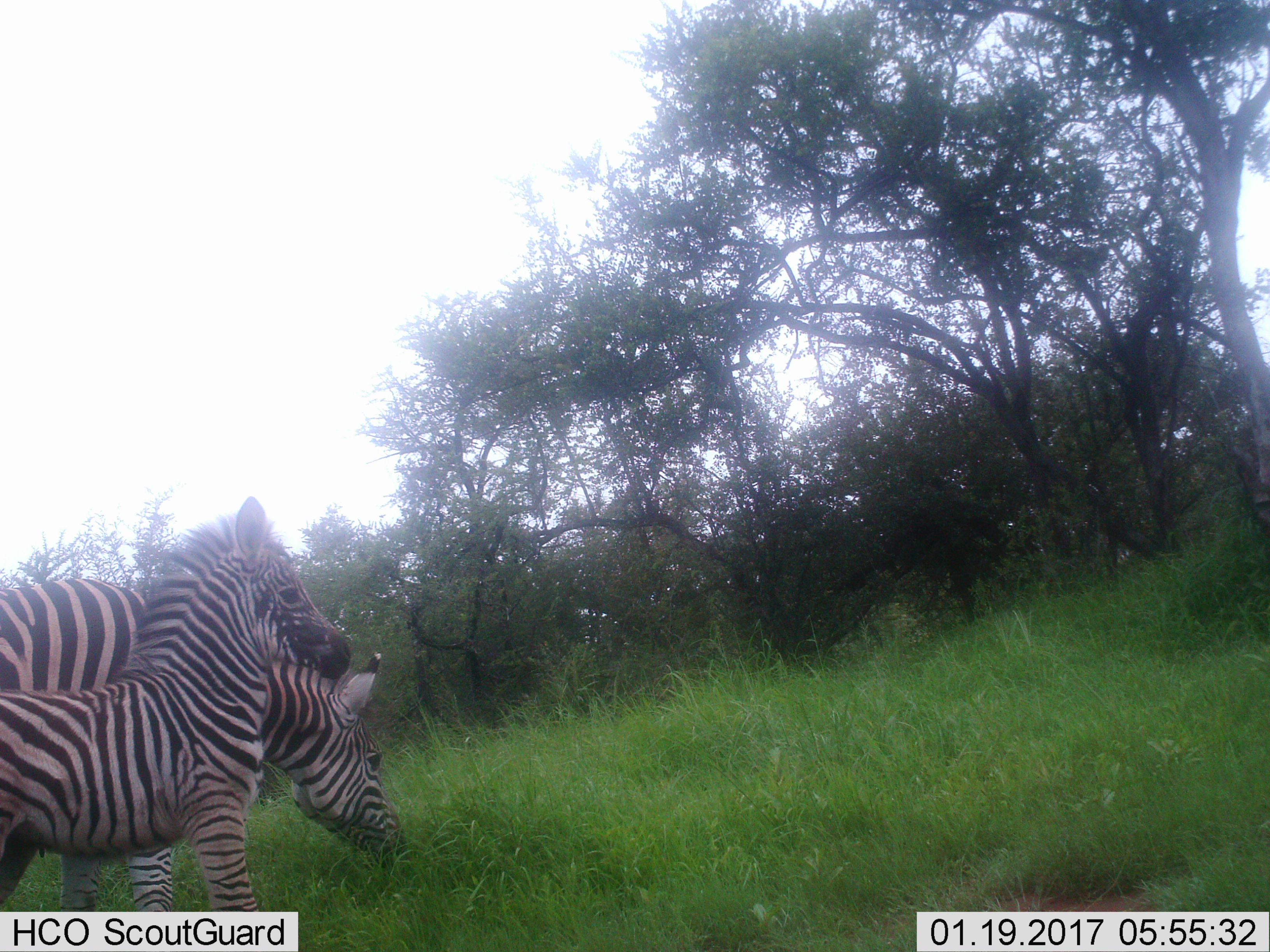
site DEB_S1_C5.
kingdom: Animalia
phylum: Chordata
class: Mammalia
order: Perissodactyla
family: Equidae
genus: Equus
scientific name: Equus quagga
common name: plains zebra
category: zebraplains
Zebraplains (plains zebra) (Equus quagga), count 2. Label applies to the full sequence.